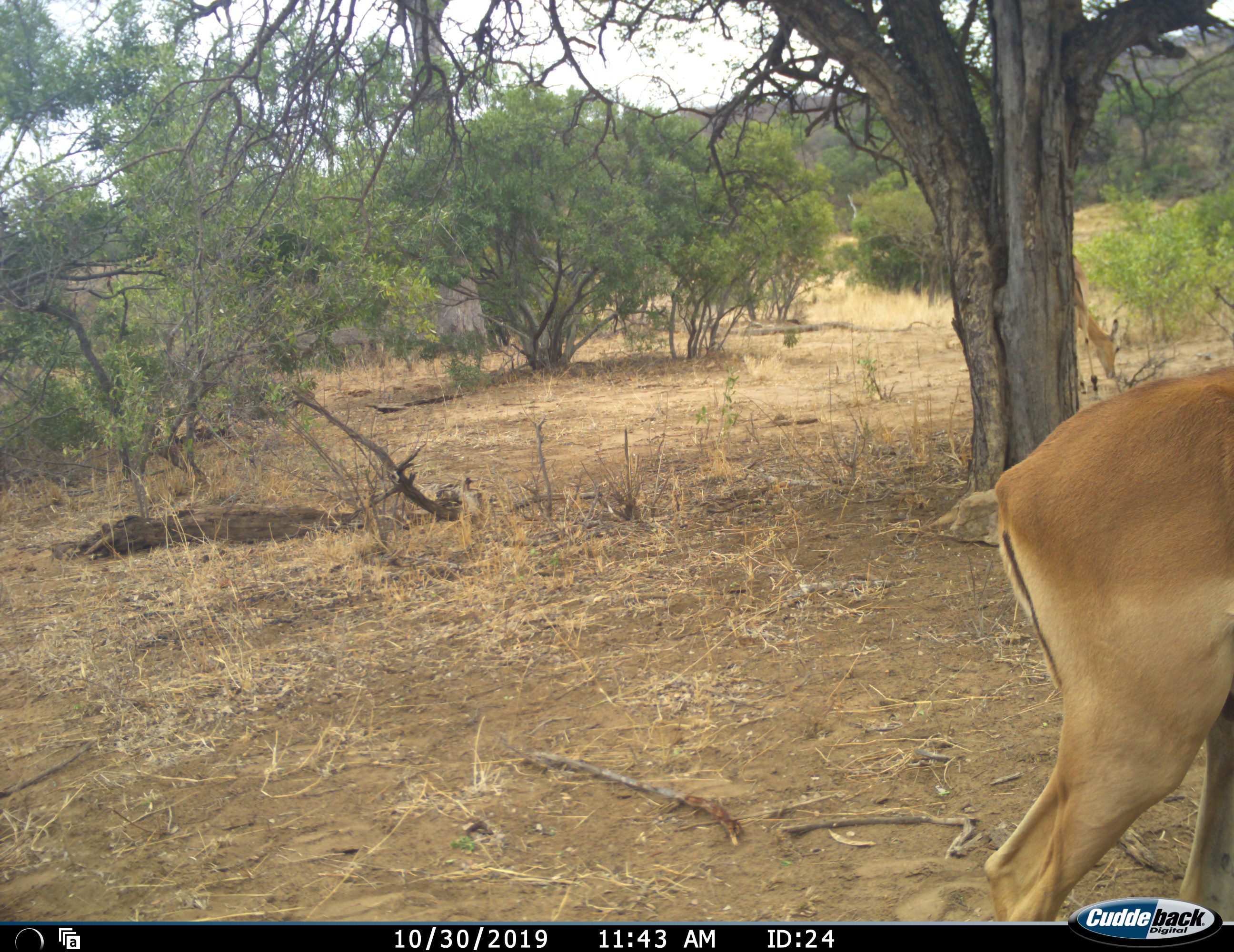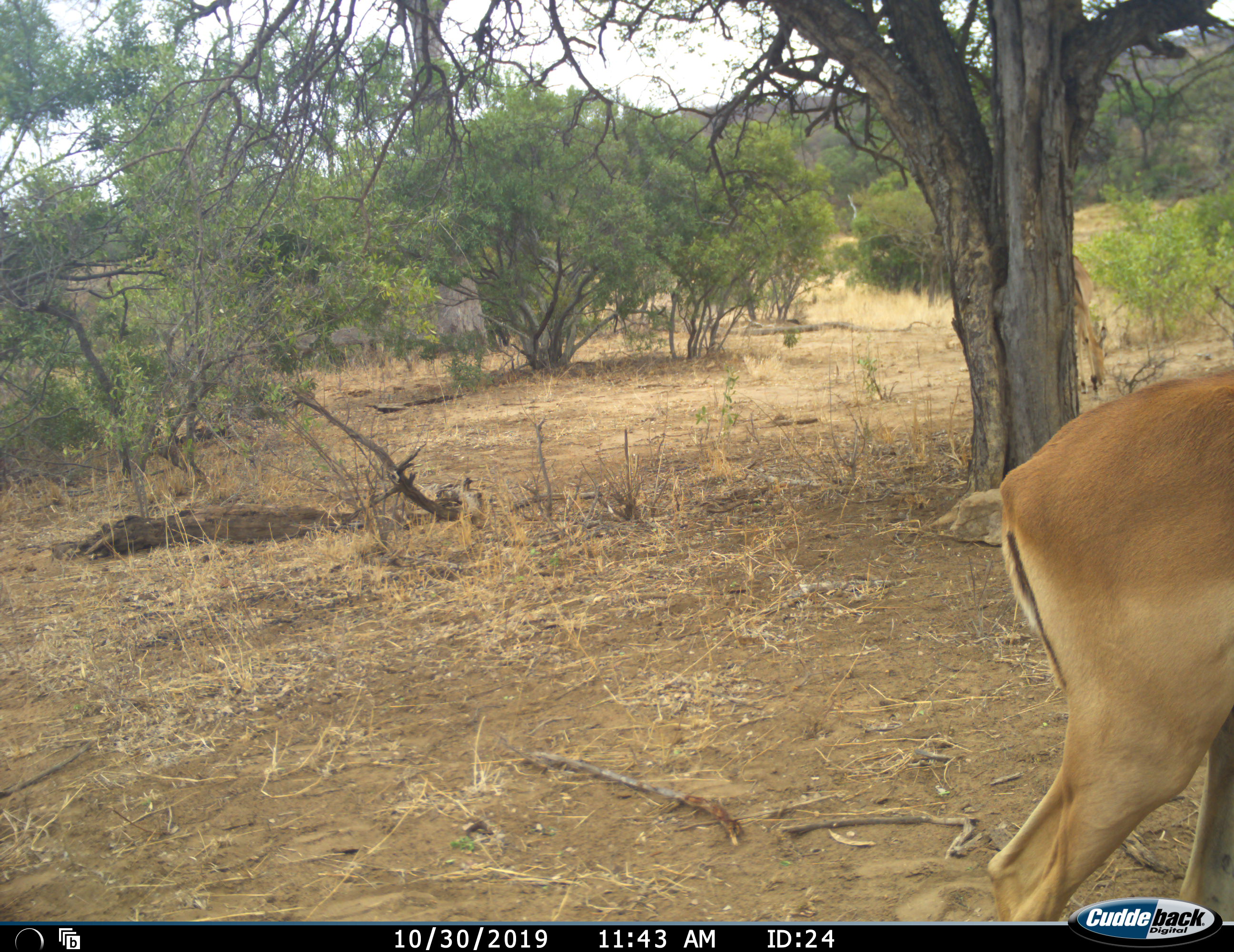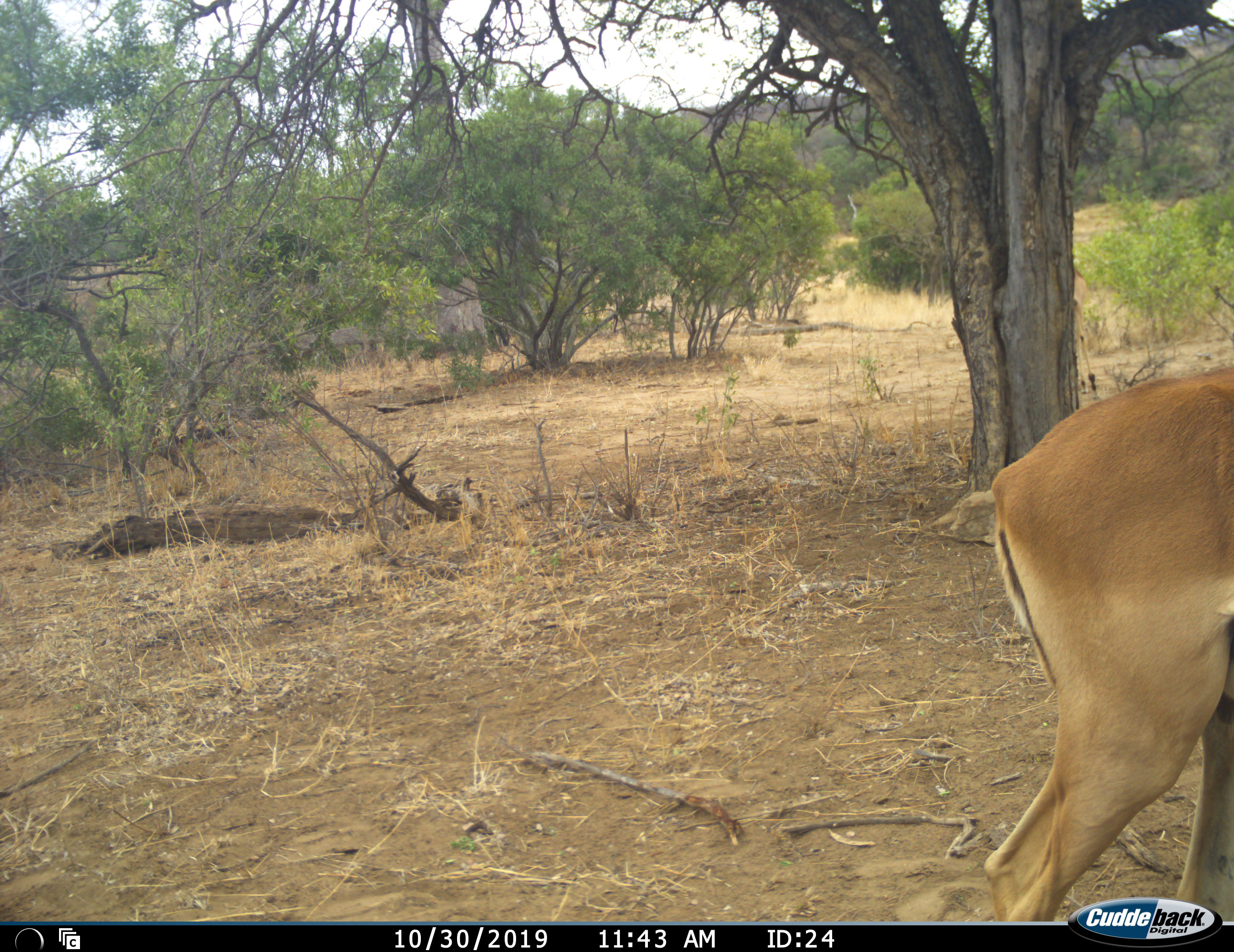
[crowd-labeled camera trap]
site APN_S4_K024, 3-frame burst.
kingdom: Animalia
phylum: Chordata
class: Mammalia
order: Artiodactyla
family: Bovidae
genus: Aepyceros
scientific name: Aepyceros melampus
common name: impala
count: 2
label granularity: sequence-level